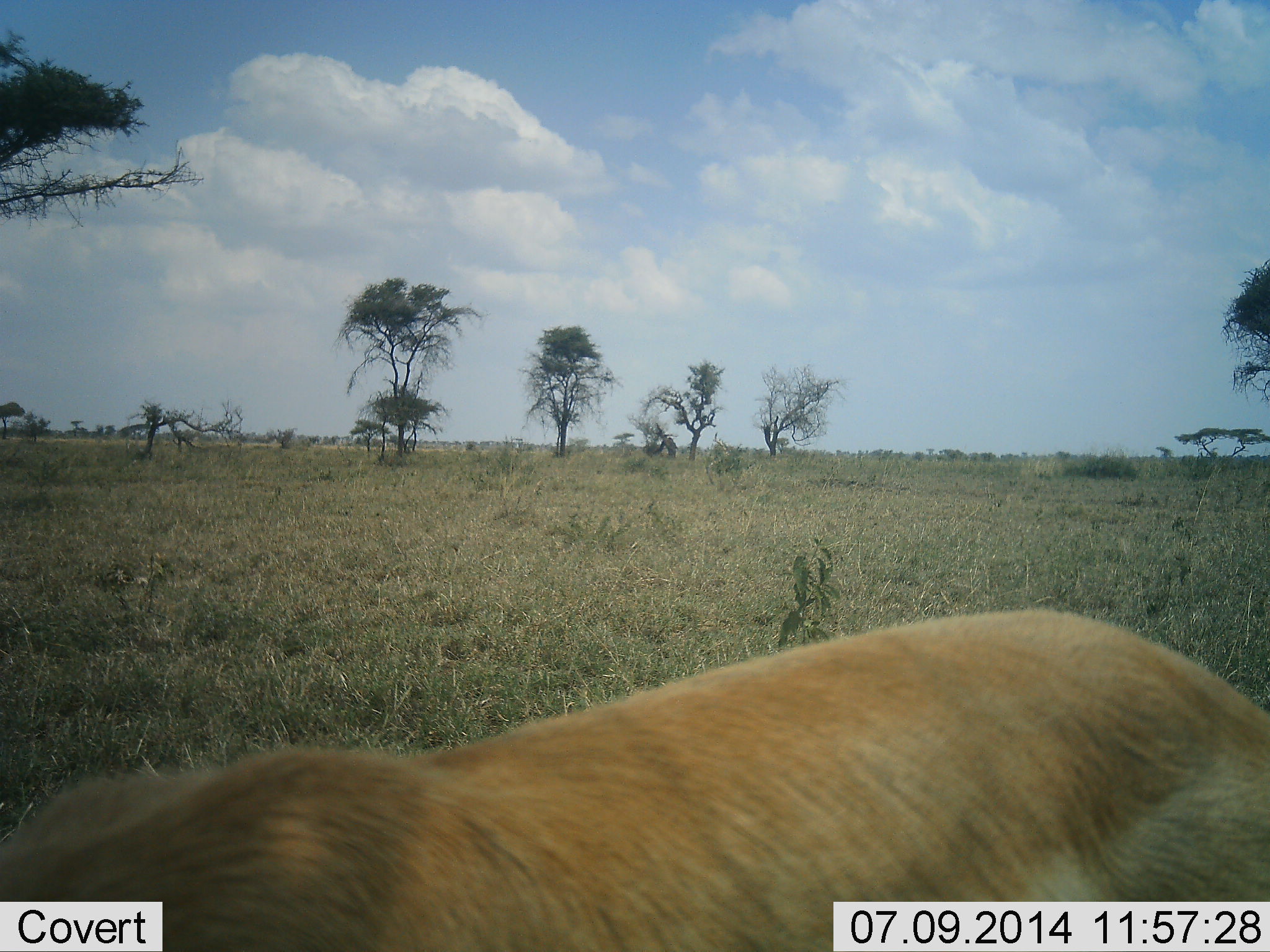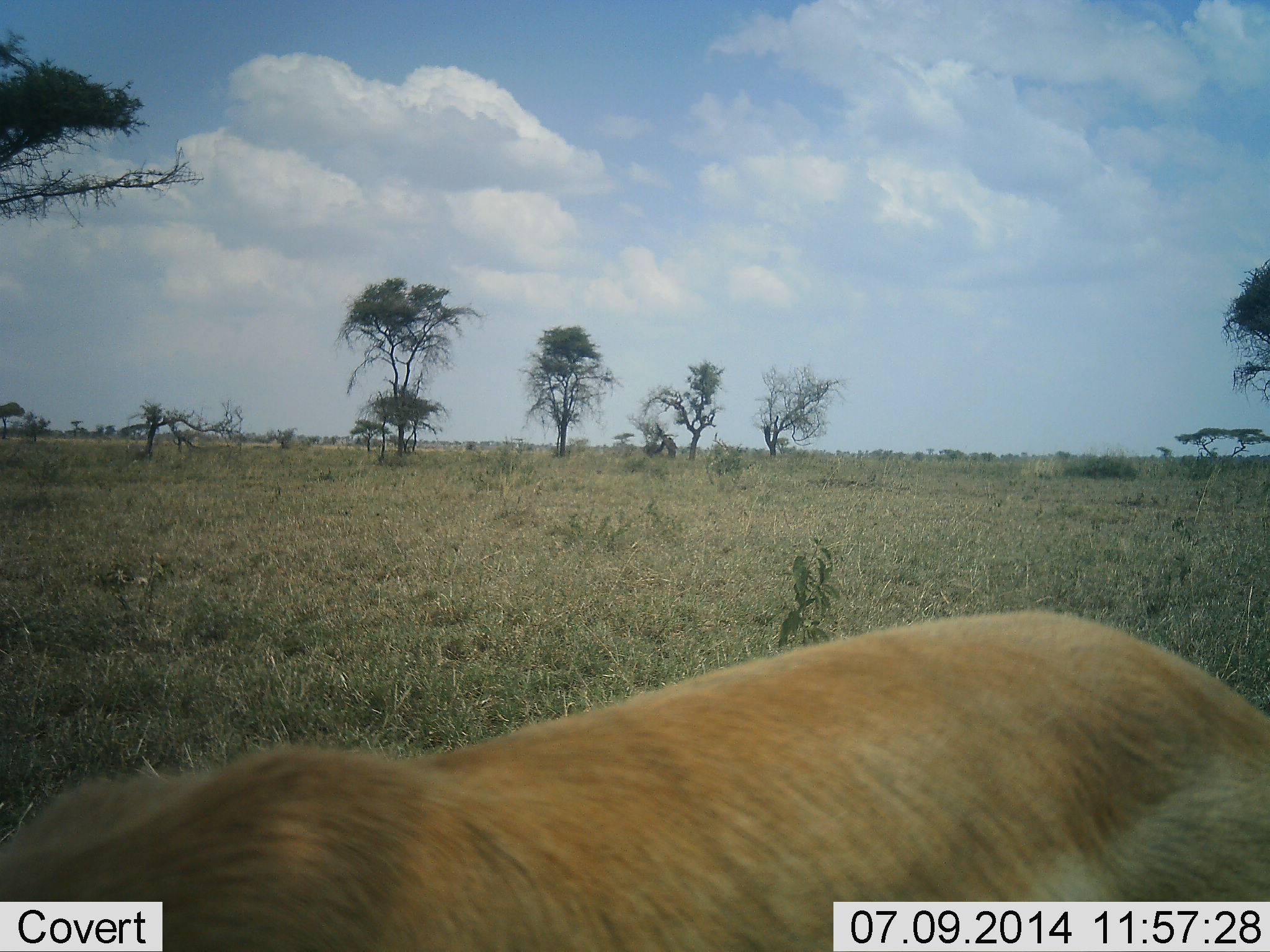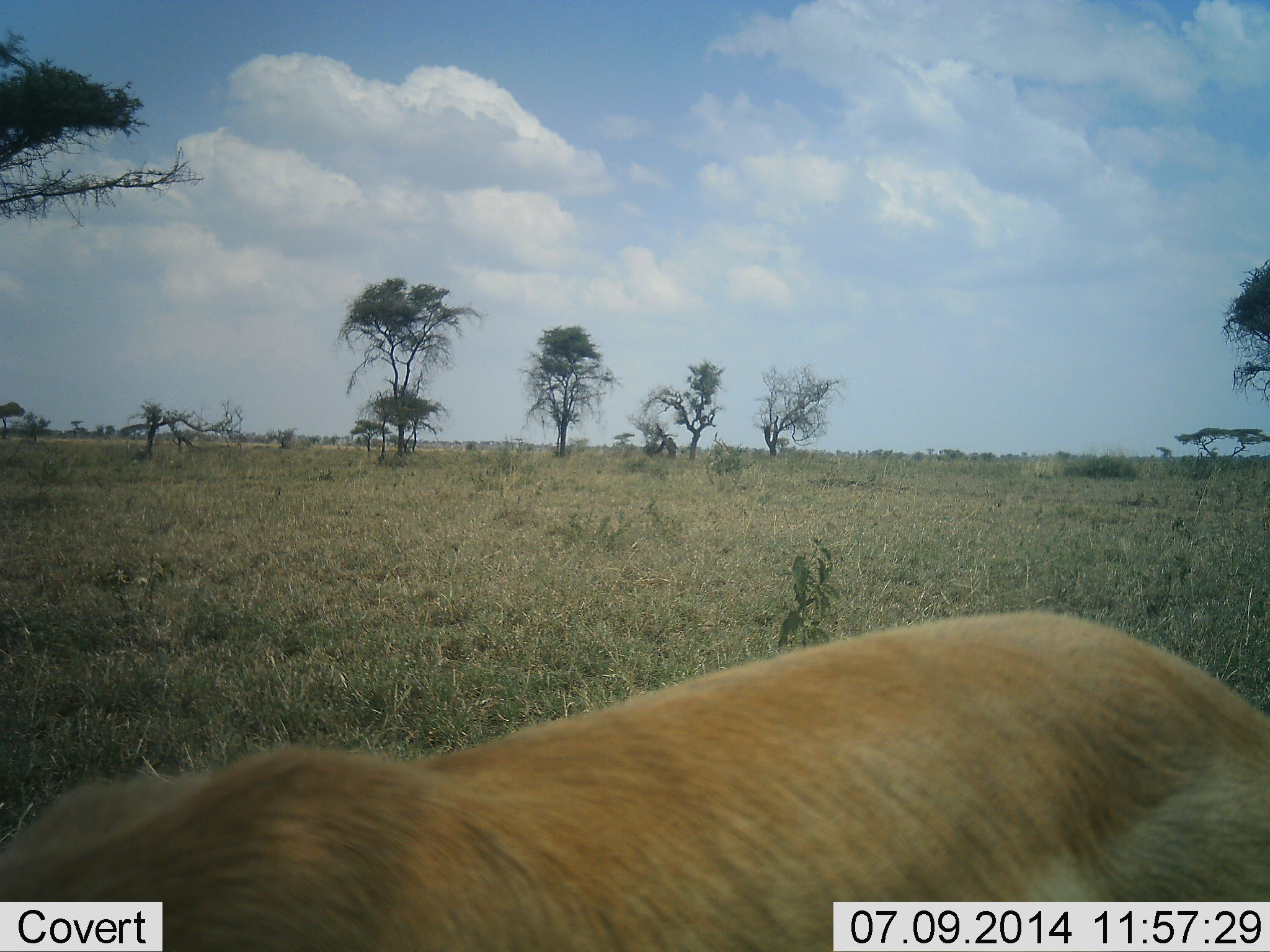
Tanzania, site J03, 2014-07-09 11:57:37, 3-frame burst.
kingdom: Animalia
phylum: Chordata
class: Mammalia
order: Artiodactyla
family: Bovidae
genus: Nanger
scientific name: Nanger granti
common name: grant's gazelle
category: gazellegrants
Gazellegrants (grant's gazelle) (Nanger granti), count 1. Behavior (volunteer vote fractions): standing 100%, resting 0%, moving 0%, interacting 0%. Young present (vote fraction): 0%. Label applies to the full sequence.